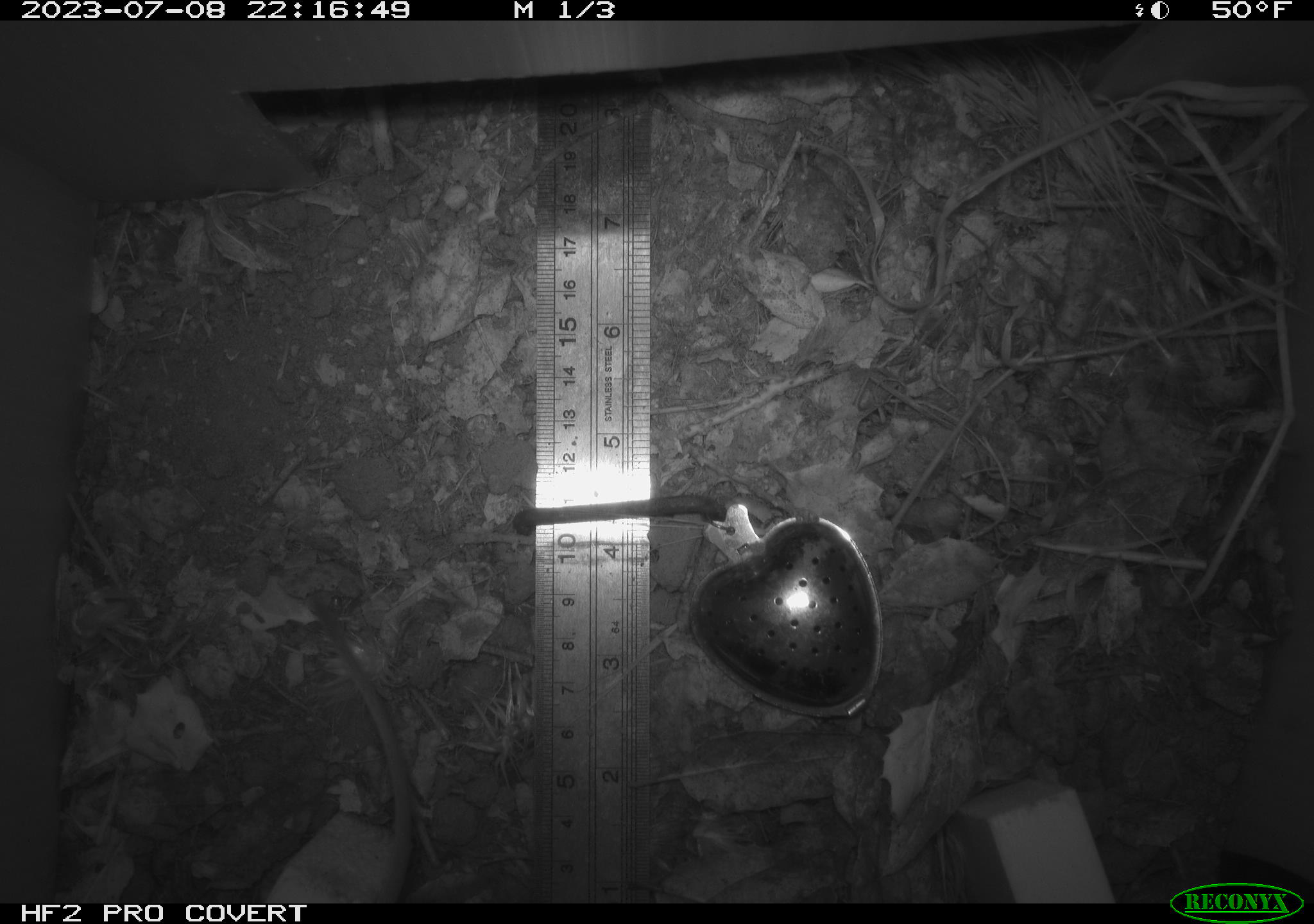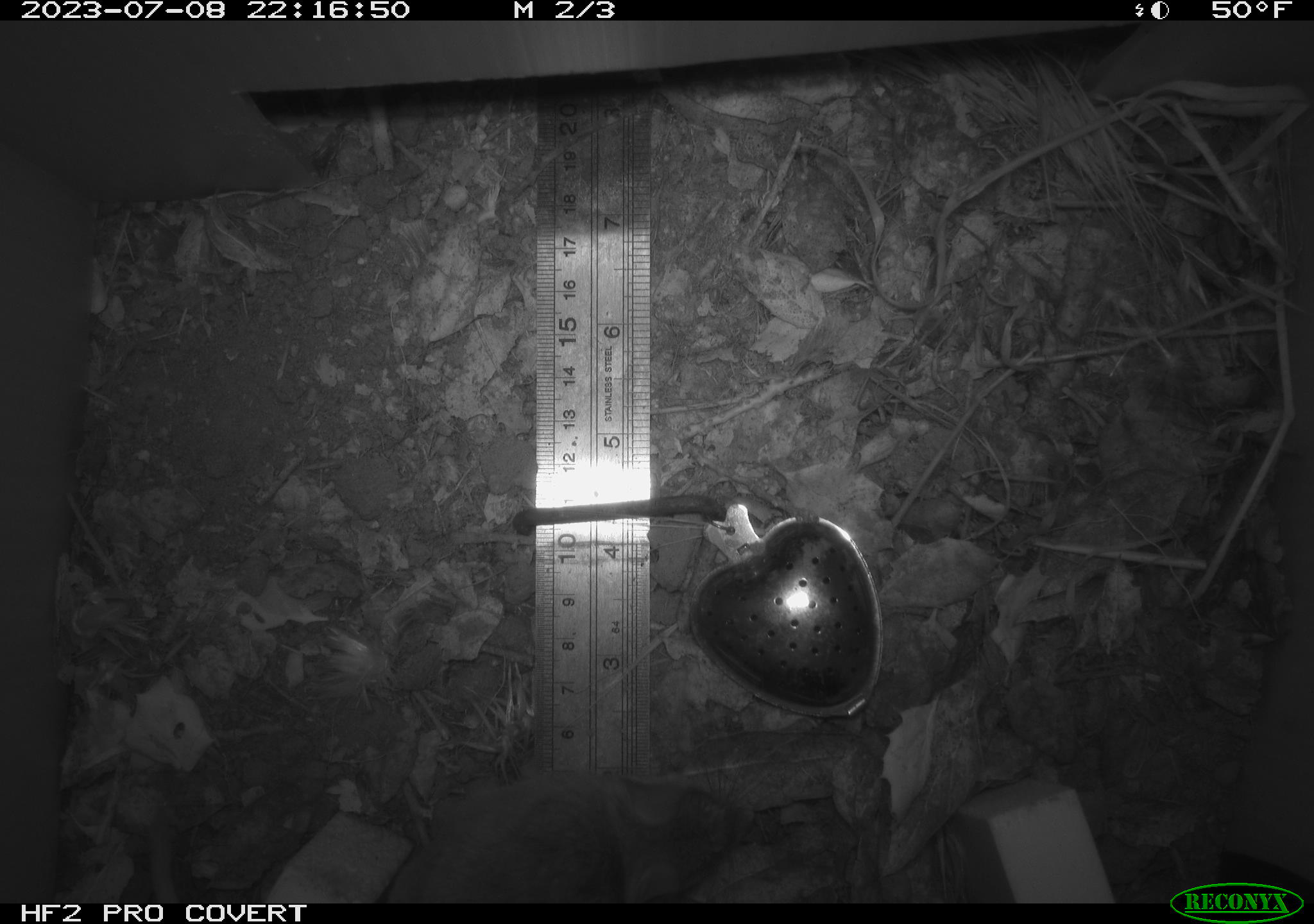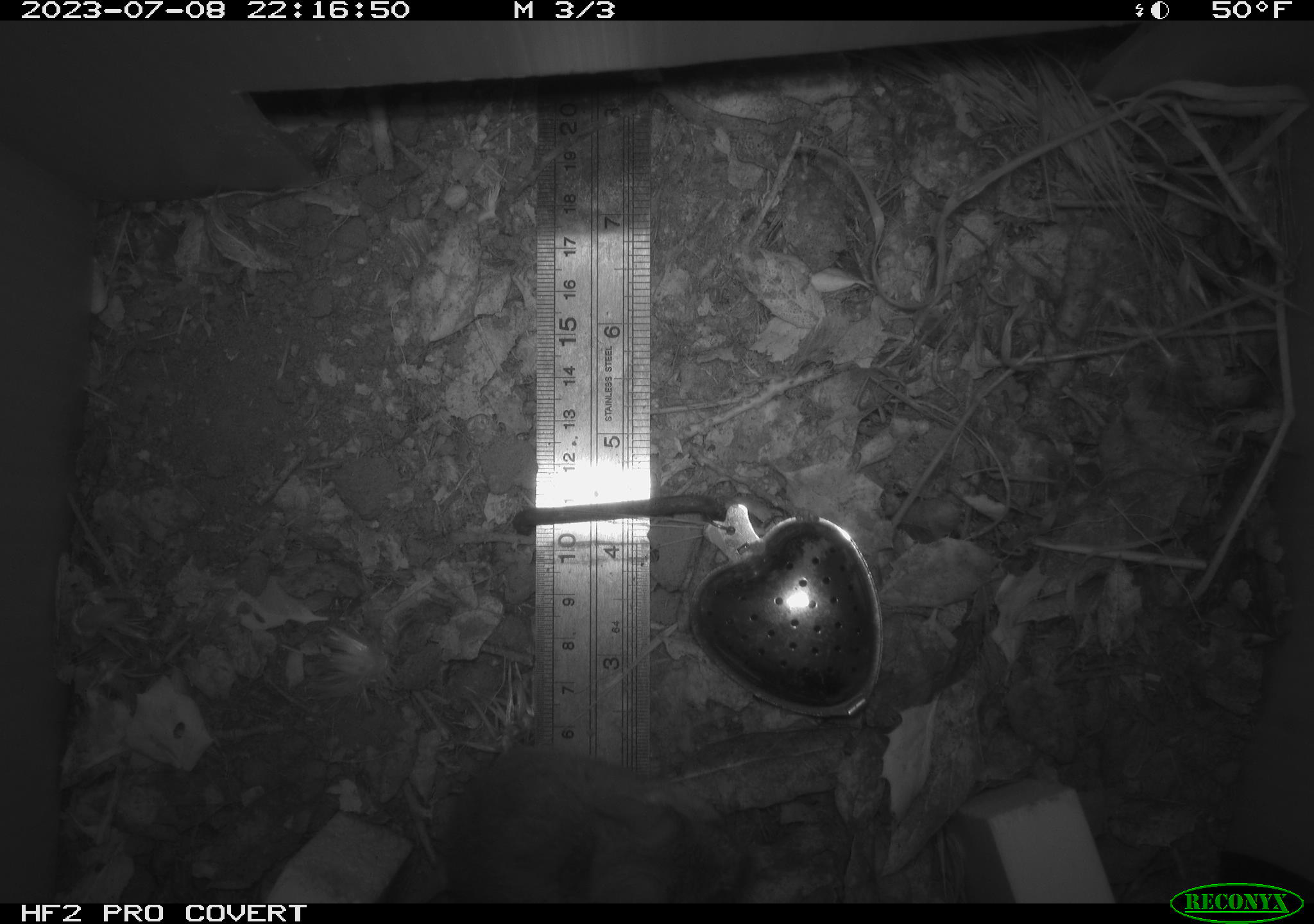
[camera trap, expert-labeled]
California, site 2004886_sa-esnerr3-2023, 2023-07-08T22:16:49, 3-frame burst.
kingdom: Animalia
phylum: Chordata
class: Mammalia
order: Rodentia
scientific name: Rodentia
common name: mouse species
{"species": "mouse species (Rodentia)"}